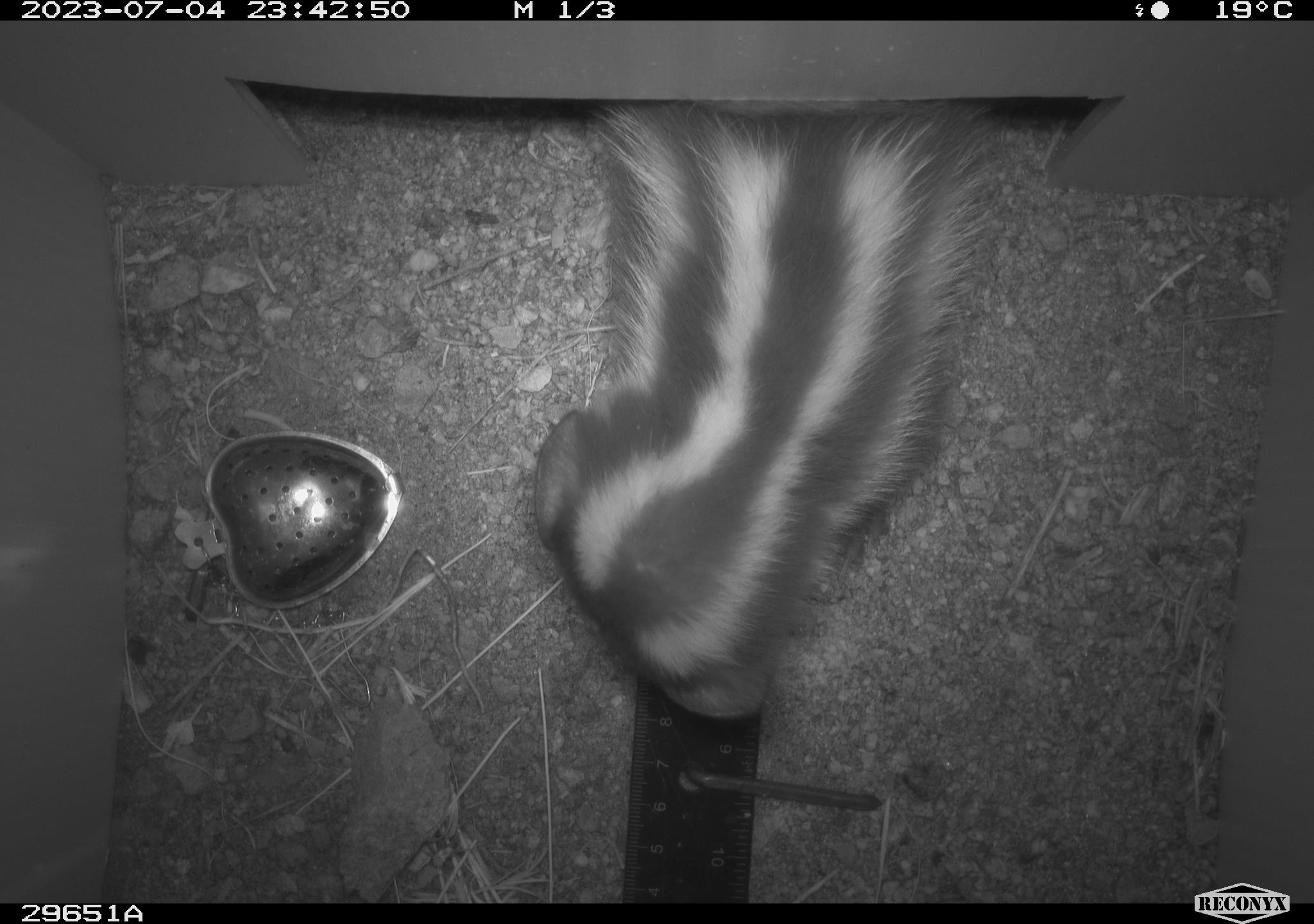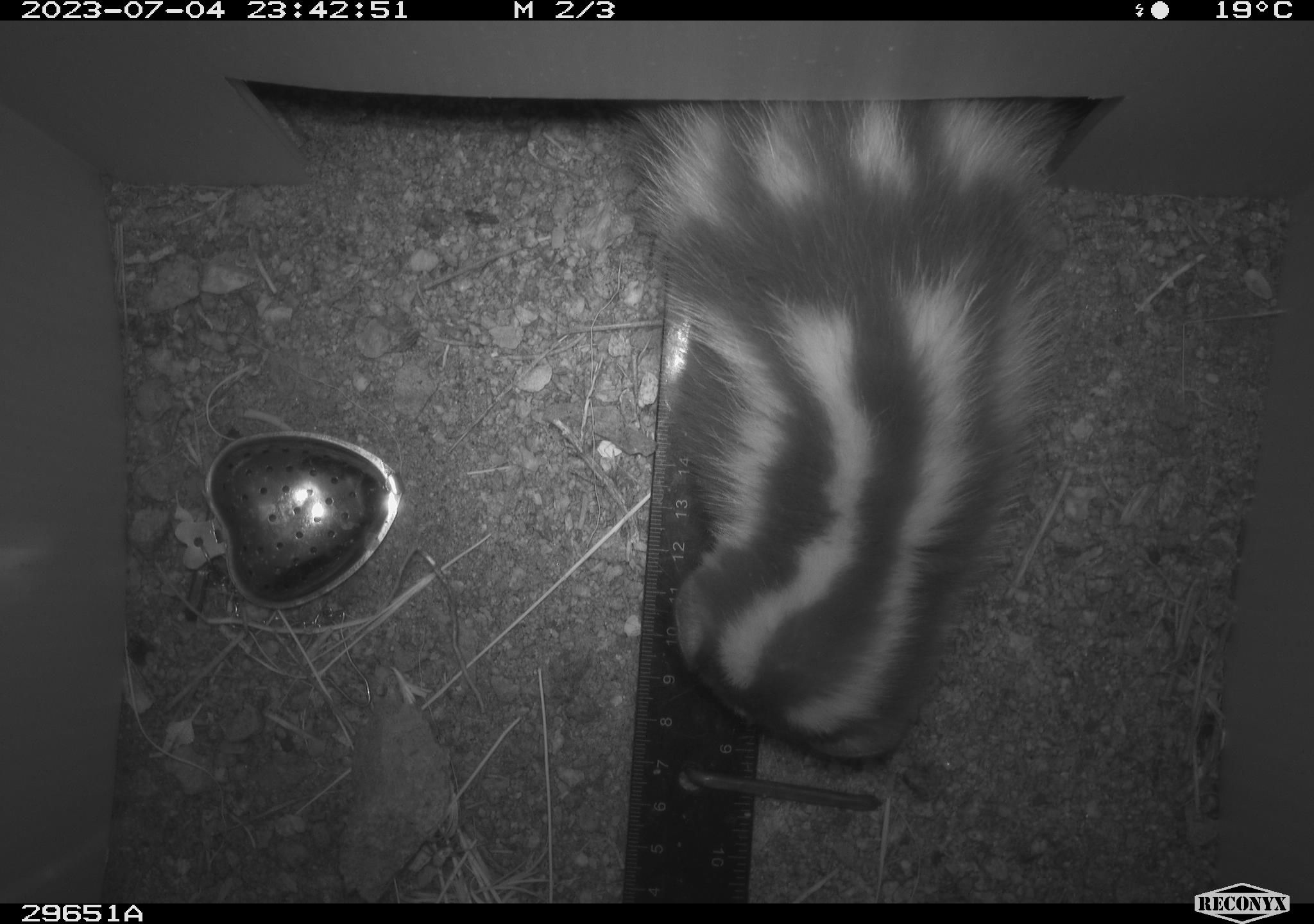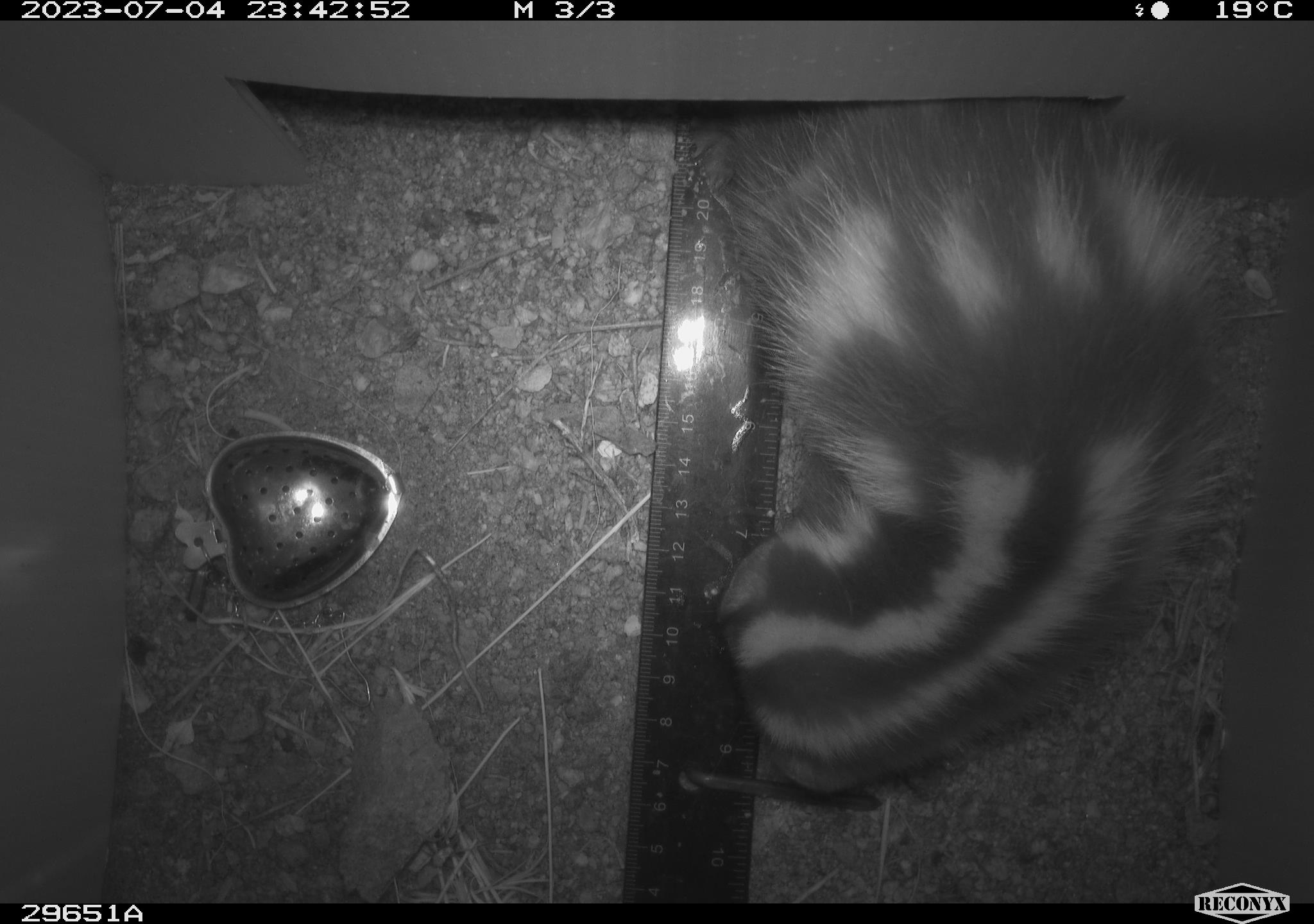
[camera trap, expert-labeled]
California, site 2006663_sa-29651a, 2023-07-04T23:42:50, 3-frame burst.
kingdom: Animalia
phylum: Chordata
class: Mammalia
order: Carnivora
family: Mephitidae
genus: Spilogale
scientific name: Spilogale gracilis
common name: western spotted skunk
Western spotted skunk (Spilogale gracilis).